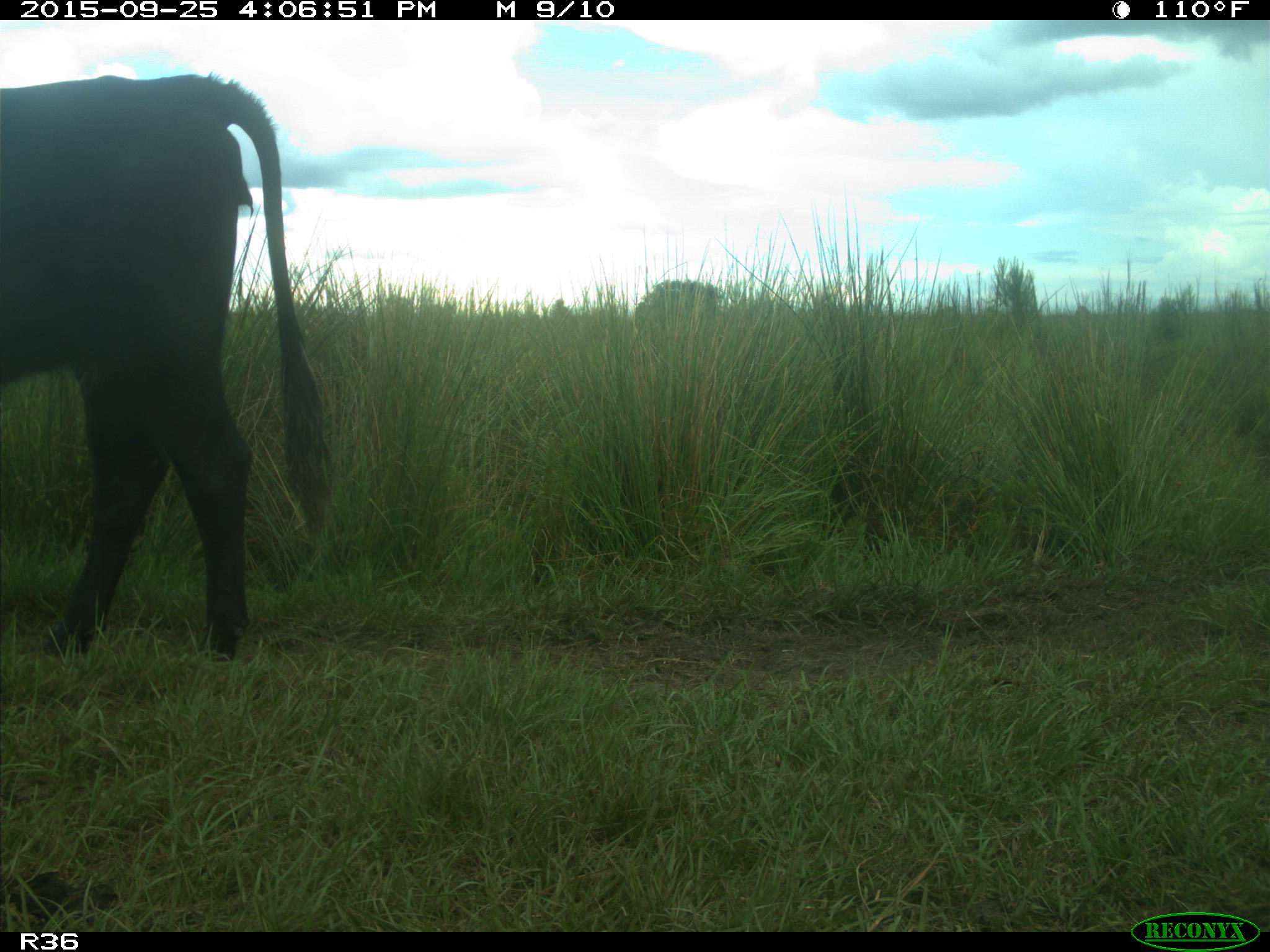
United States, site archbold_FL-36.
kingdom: Animalia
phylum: Chordata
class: Mammalia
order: Artiodactyla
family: Bovidae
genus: Bos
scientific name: Bos taurus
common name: domestic cow